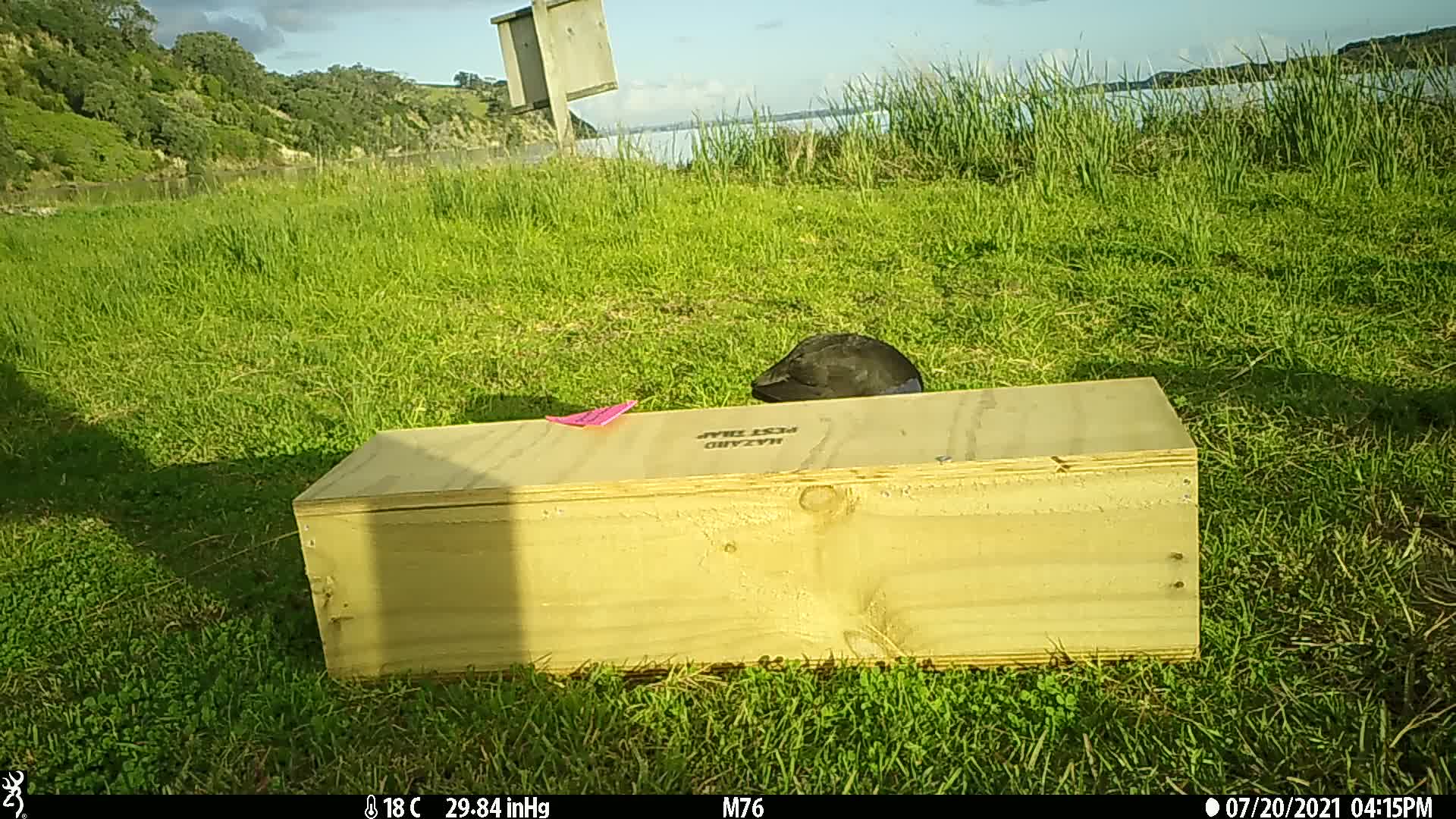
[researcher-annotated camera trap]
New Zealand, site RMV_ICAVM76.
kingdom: Animalia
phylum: Chordata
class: Aves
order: Gruiformes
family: Rallidae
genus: Porphyrio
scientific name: Porphyrio melanotus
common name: australasian swamphen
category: pukeko